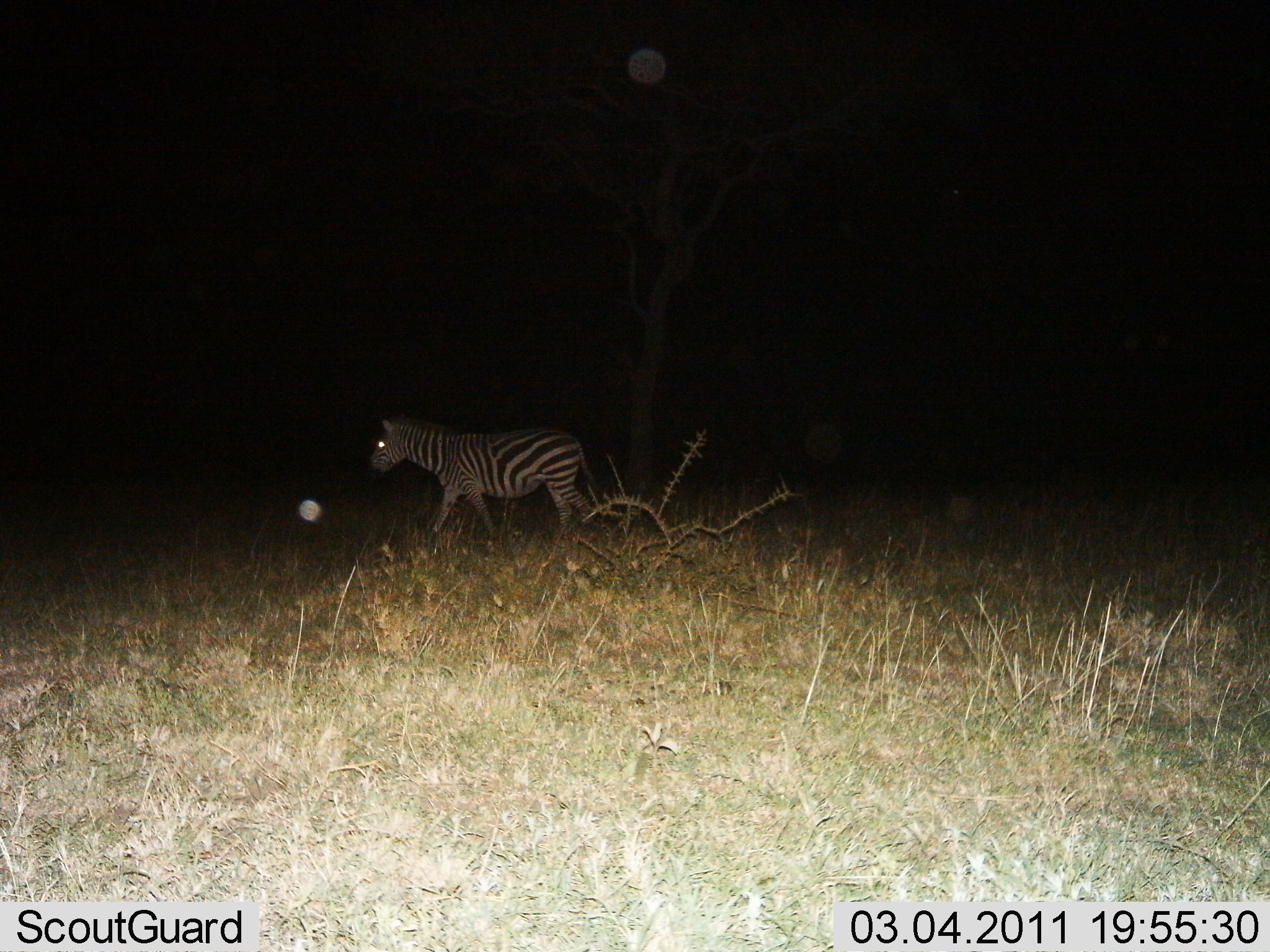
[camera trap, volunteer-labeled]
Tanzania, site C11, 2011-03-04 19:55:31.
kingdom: Animalia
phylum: Chordata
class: Mammalia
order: Perissodactyla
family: Equidae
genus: Equus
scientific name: Equus quagga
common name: plains zebra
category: zebra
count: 1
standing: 18%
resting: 0%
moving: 82%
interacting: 0%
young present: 0%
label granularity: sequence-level